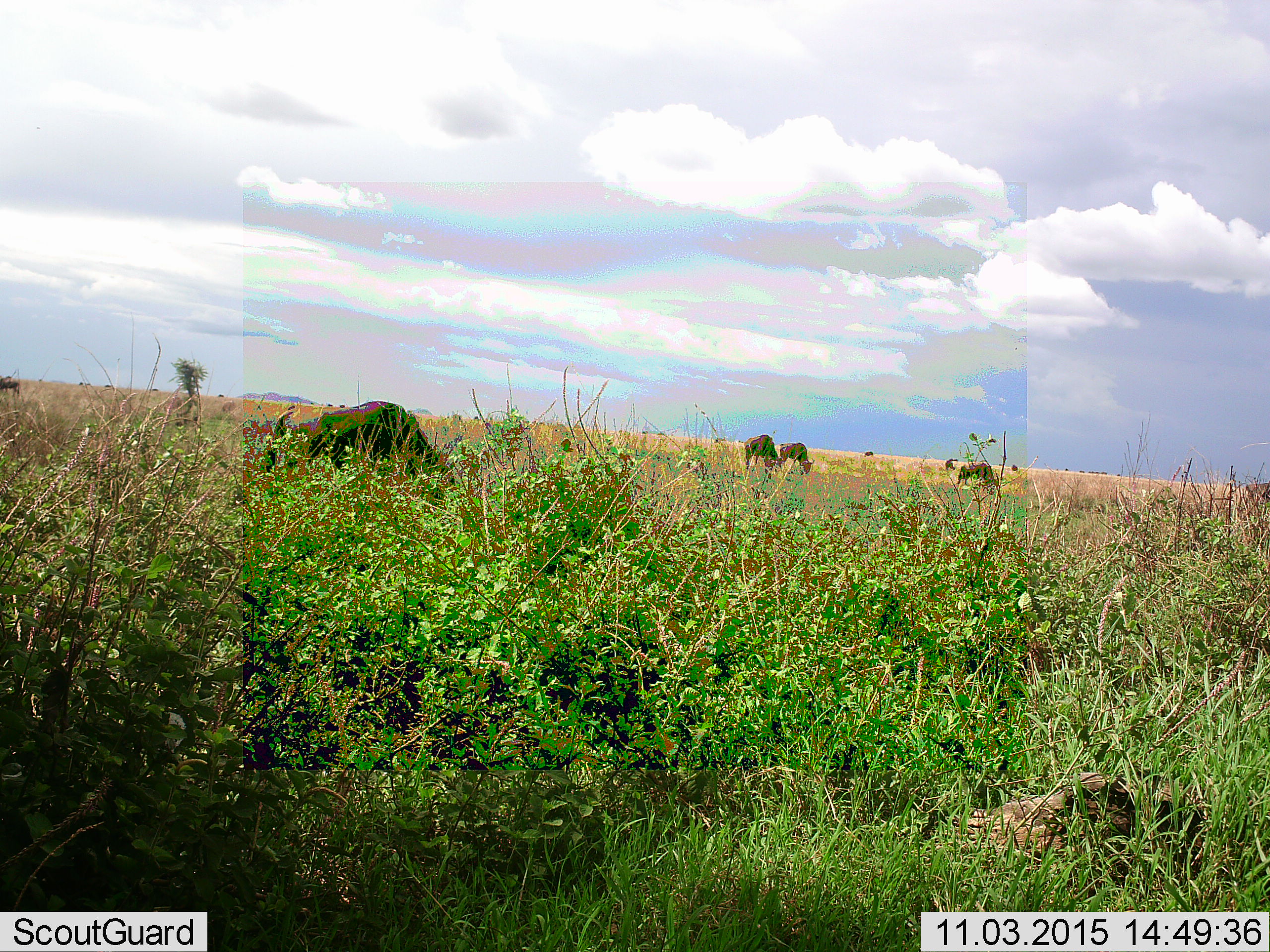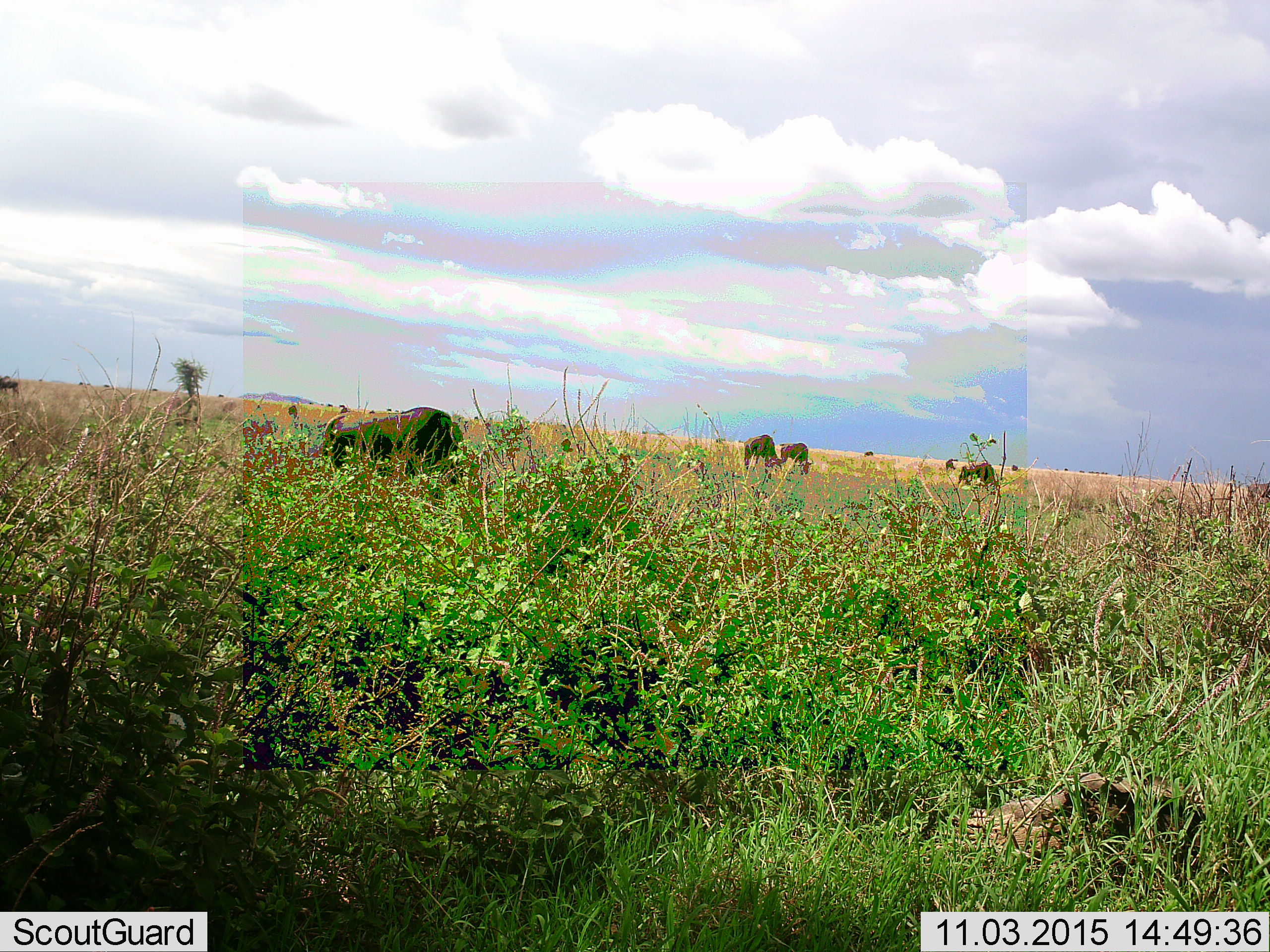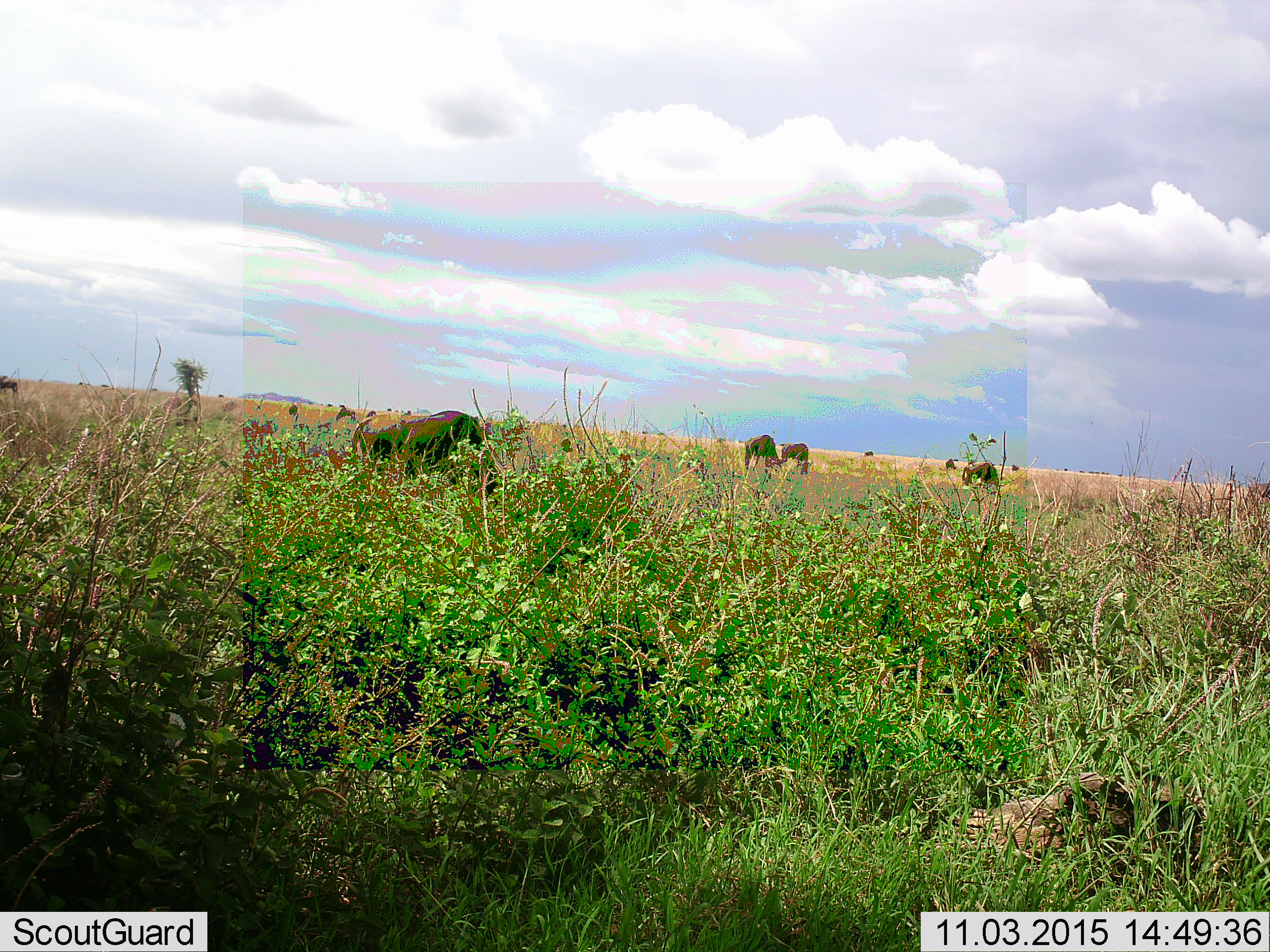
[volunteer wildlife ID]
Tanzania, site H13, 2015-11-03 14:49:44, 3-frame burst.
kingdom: Animalia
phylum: Chordata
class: Mammalia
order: Artiodactyla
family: Bovidae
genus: Connochaetes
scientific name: Connochaetes taurinus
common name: blue wildebeest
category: wildebeest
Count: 11-50.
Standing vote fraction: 38%.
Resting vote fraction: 0%.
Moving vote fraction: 25%.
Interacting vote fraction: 0%.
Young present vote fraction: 0%.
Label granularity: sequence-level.